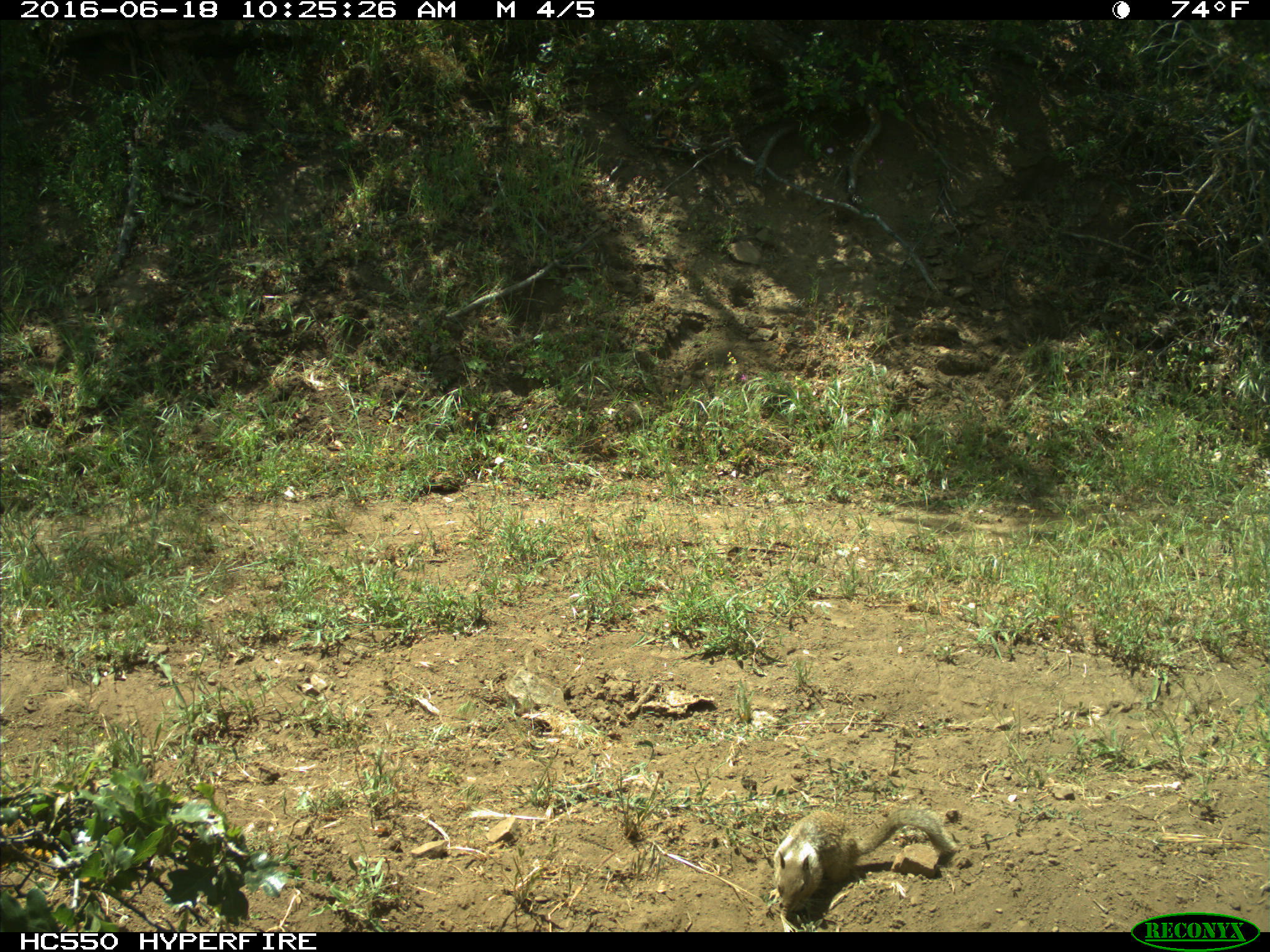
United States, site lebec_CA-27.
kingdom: Animalia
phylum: Chordata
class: Mammalia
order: Rodentia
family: Sciuridae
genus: Otospermophilus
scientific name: Otospermophilus beecheyi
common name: california ground squirrel